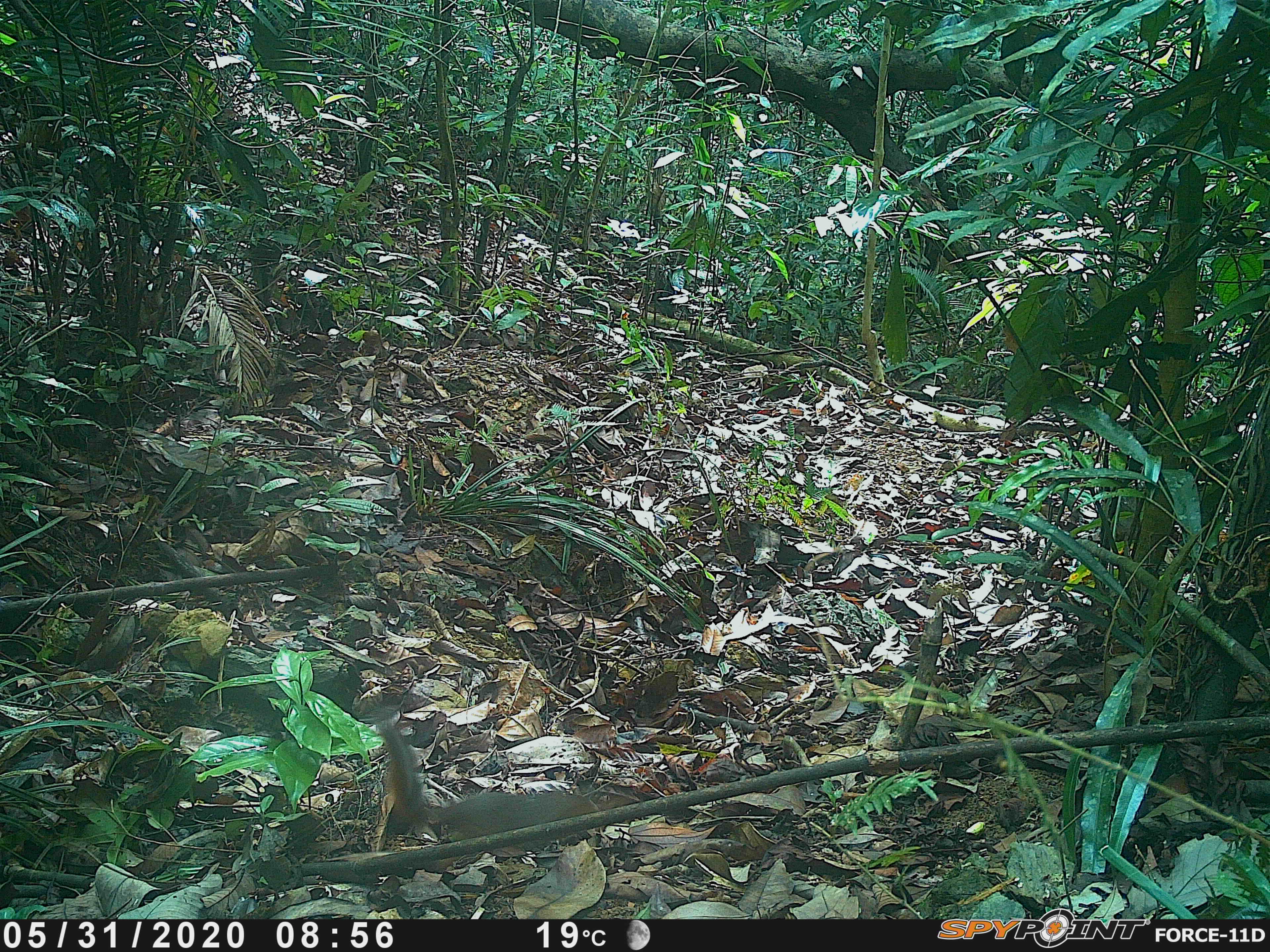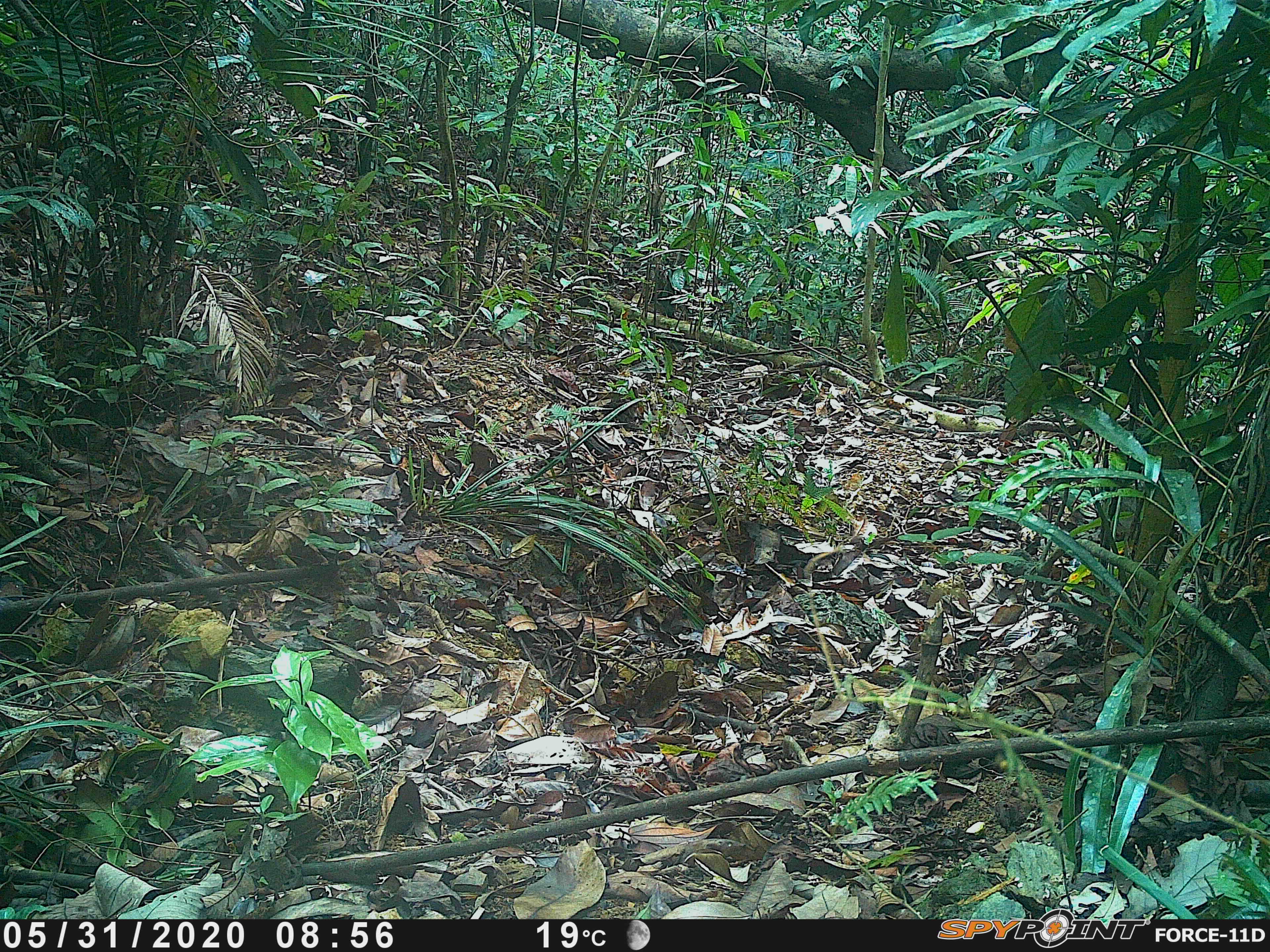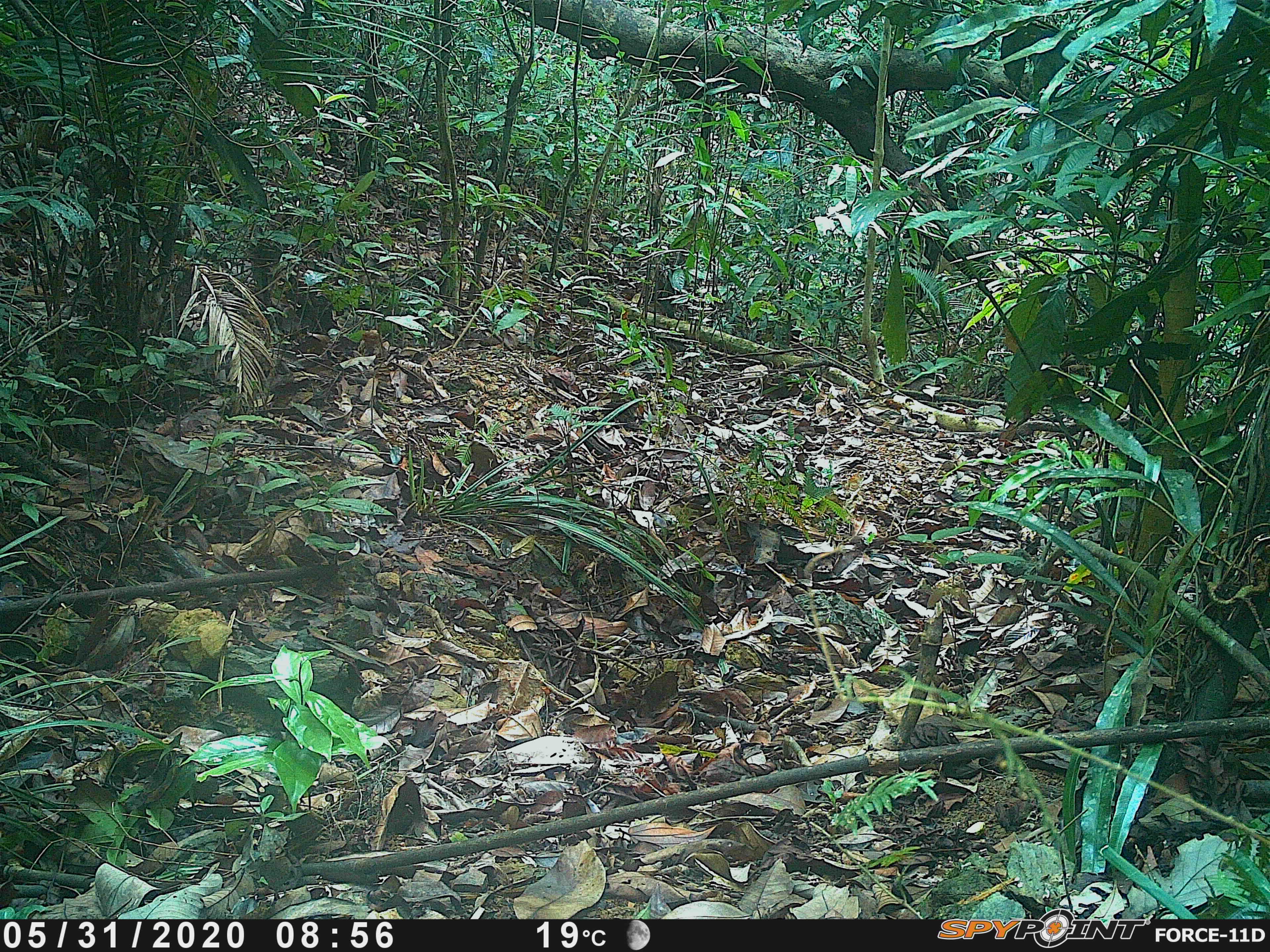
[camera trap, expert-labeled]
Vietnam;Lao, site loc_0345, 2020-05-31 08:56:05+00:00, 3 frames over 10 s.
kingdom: Animalia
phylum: Chordata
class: Mammalia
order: Rodentia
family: Sciuridae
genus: Dremomys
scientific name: Dremomys rufigenis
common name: red-cheeked squirrel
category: red cheeked squirrel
Red cheeked squirrel (red-cheeked squirrel) (Dremomys rufigenis). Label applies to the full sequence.